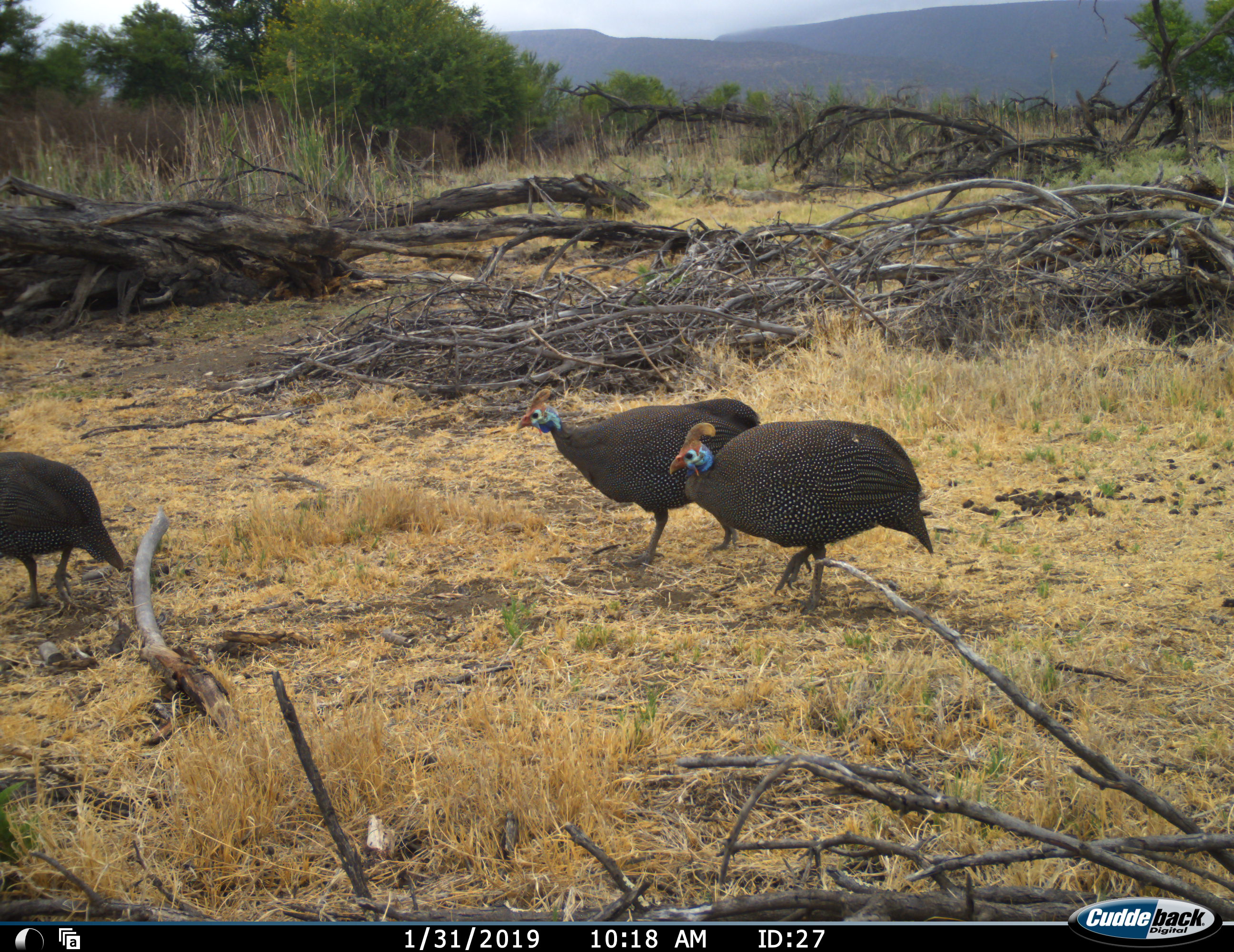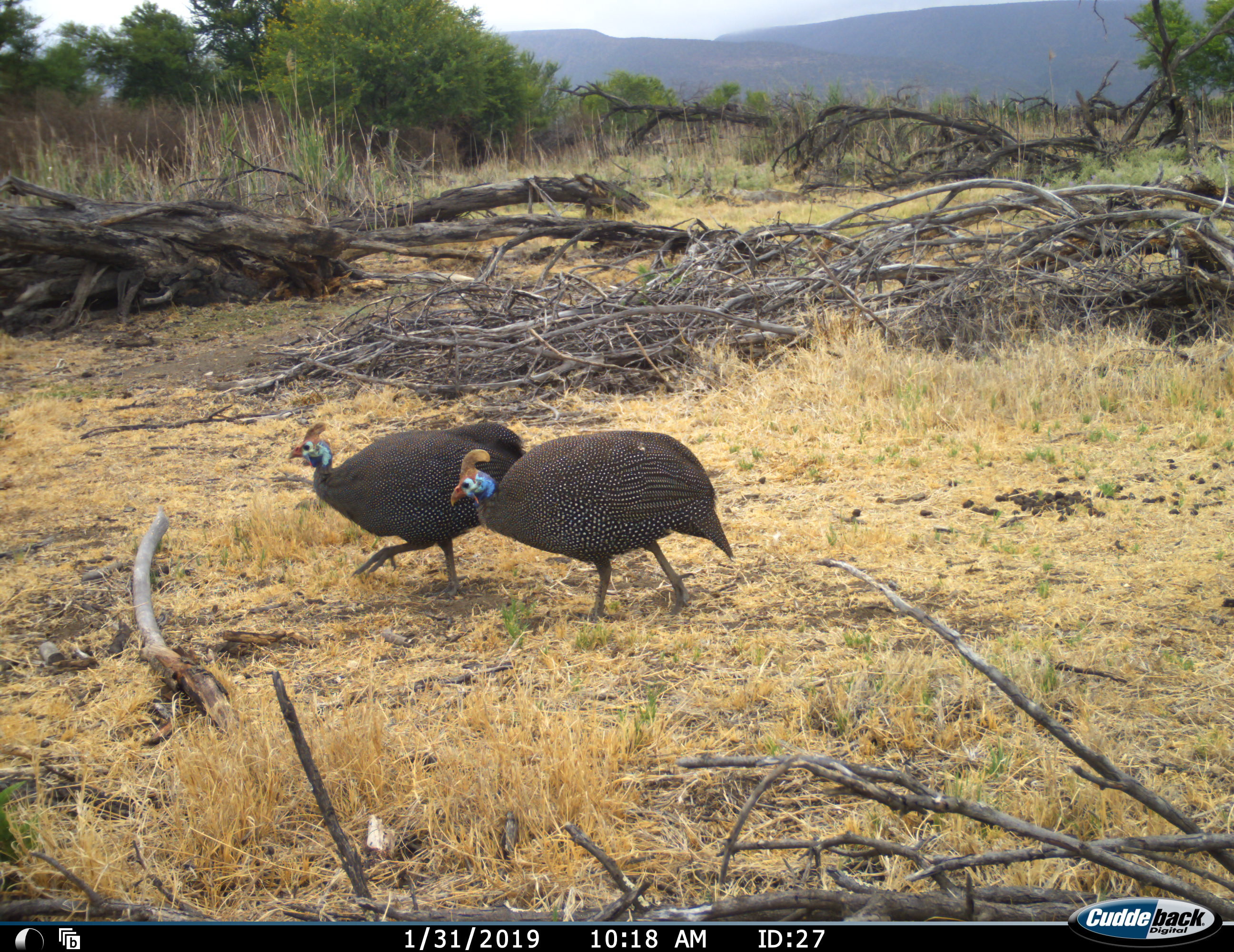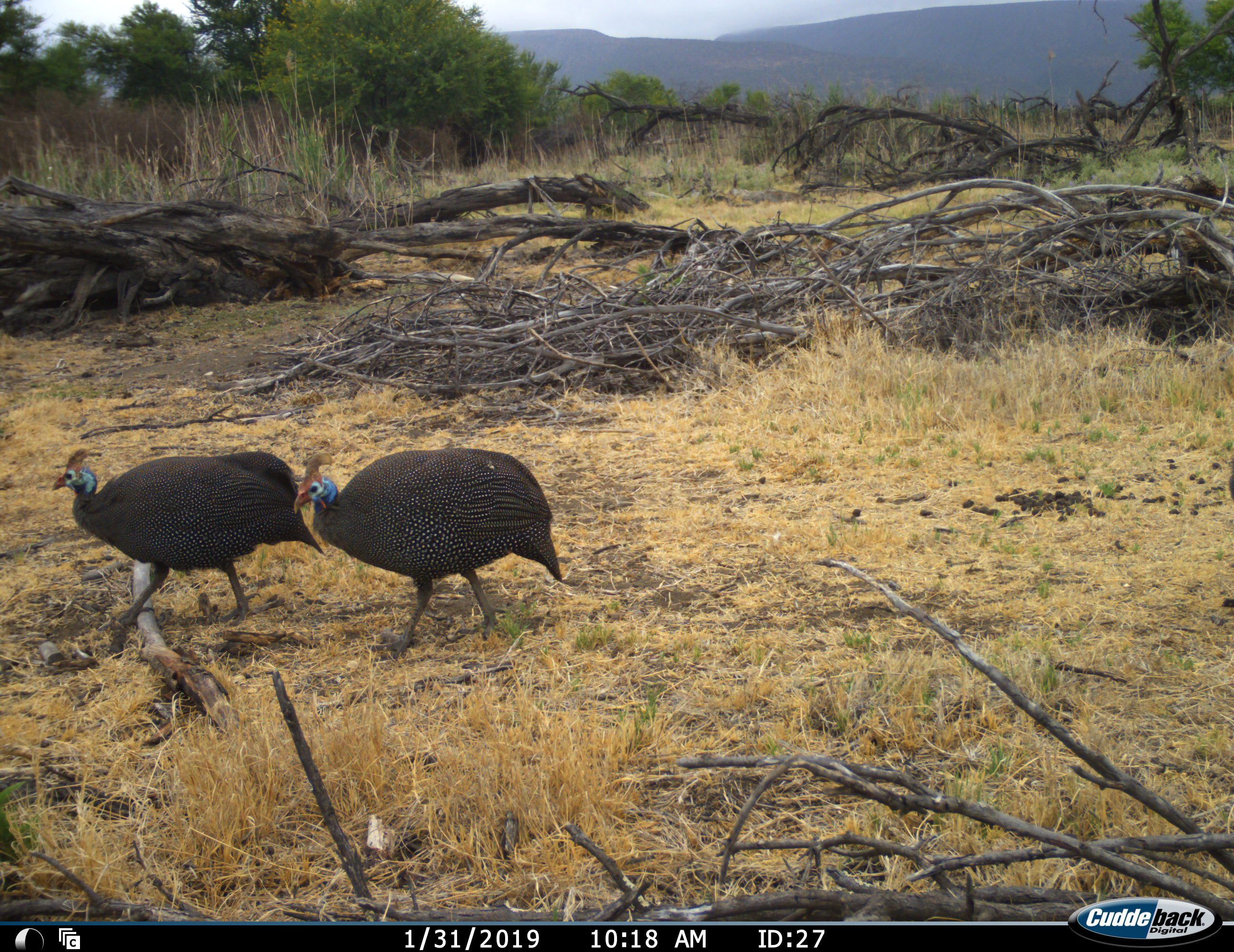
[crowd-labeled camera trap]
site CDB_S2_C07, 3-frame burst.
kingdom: Animalia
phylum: Chordata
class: Aves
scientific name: Aves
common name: bird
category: birdother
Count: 3.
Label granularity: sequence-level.